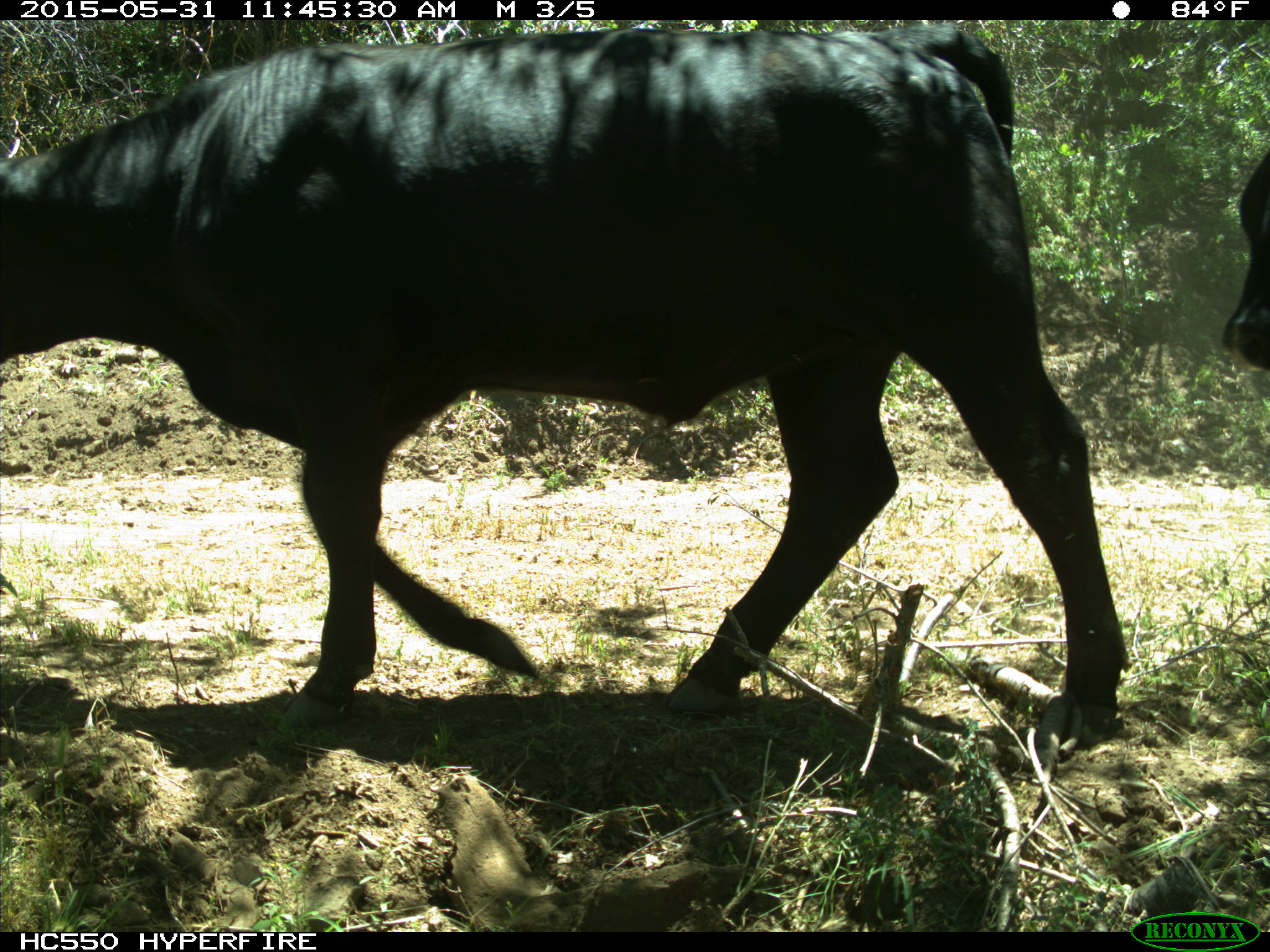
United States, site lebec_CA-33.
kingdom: Animalia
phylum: Chordata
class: Mammalia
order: Artiodactyla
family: Bovidae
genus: Bos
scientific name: Bos taurus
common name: domestic cow